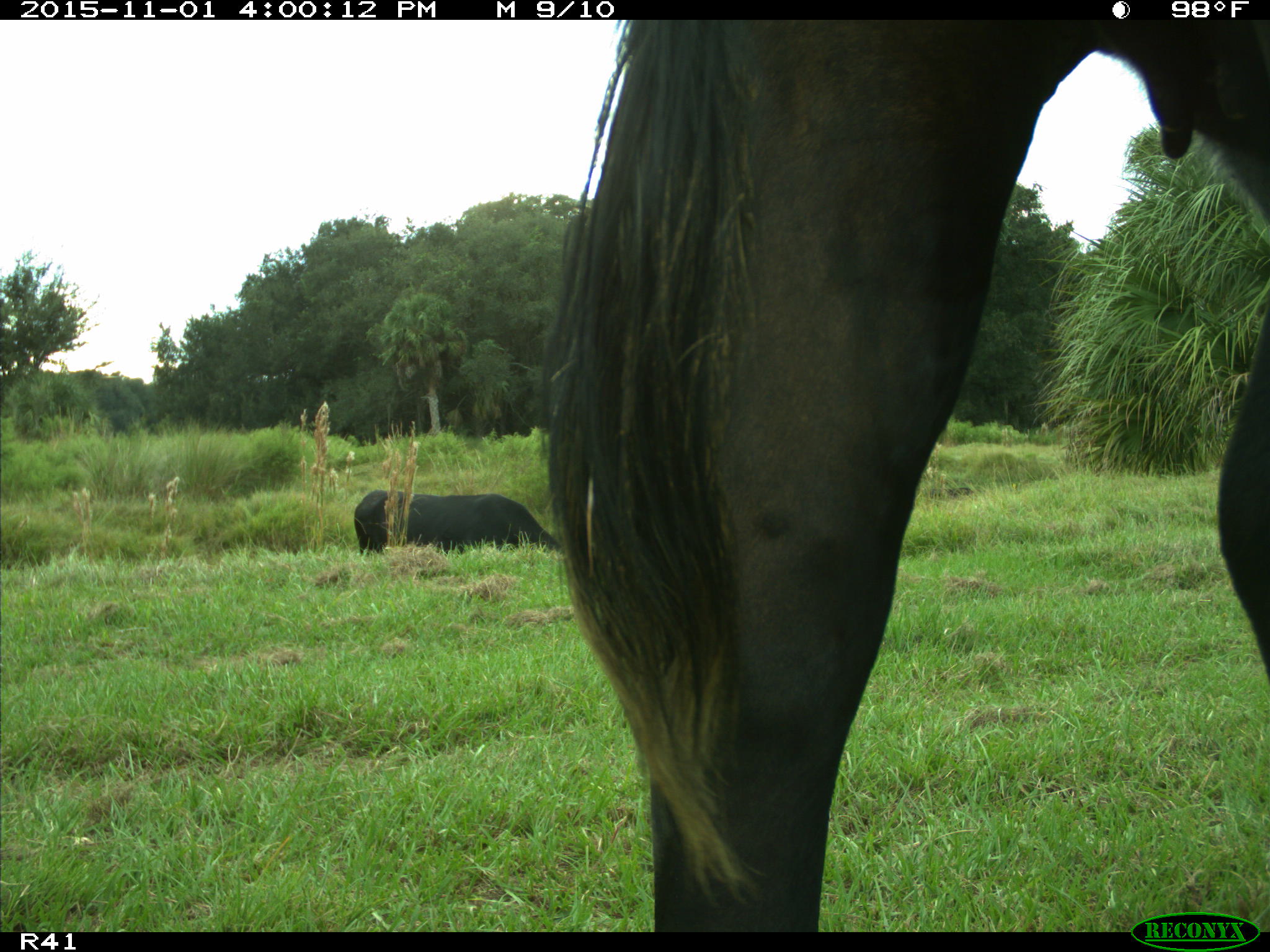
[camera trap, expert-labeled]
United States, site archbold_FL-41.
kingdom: Animalia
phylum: Chordata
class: Mammalia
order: Artiodactyla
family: Bovidae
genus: Bos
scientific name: Bos taurus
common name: domestic cow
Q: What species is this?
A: Bos taurus (domestic cow).